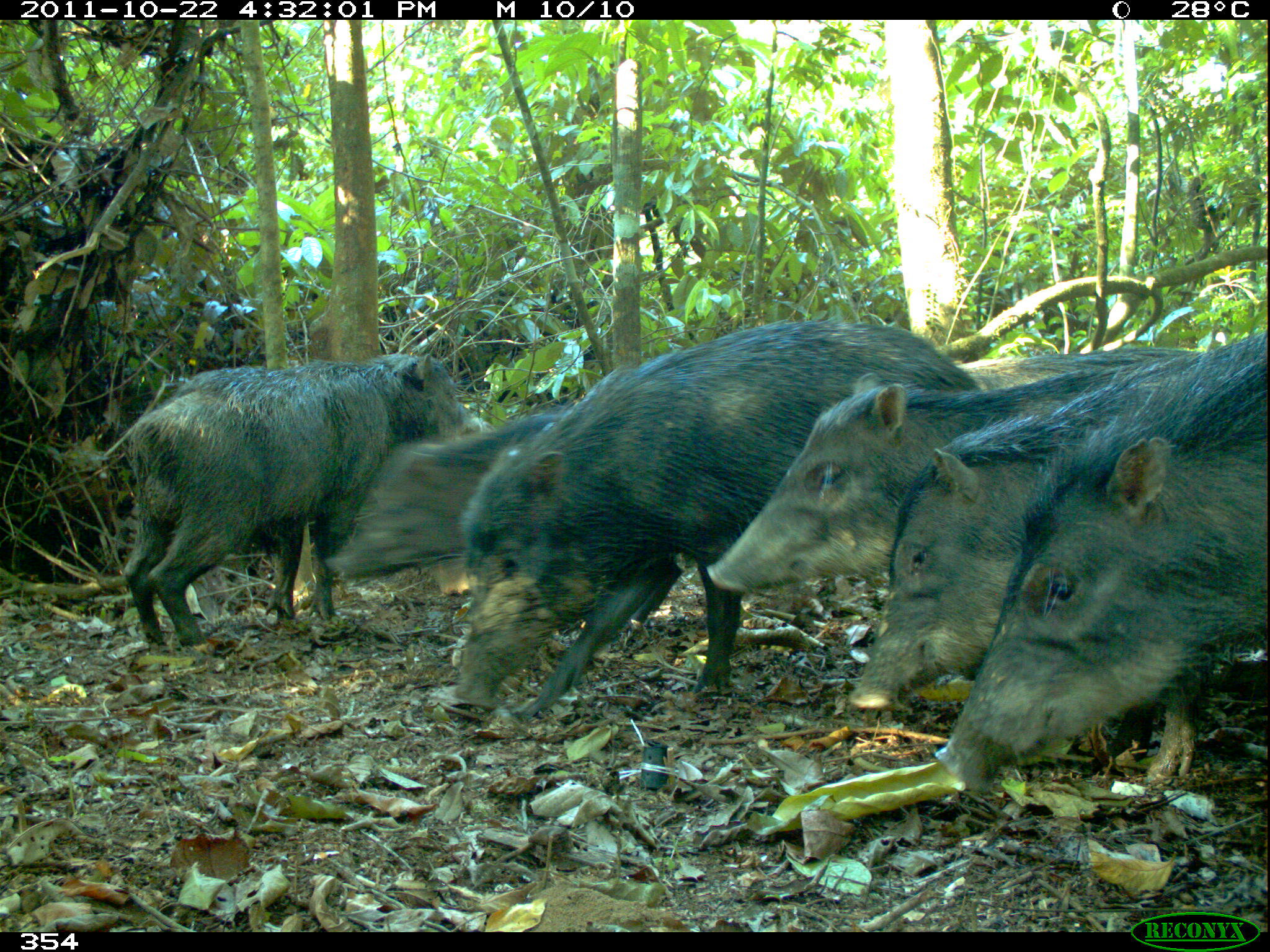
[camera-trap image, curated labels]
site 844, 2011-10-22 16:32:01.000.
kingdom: Animalia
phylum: Chordata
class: Mammalia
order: Artiodactyla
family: Tayassuidae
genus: Tayassu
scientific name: Tayassu pecari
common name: white-lipped peccary